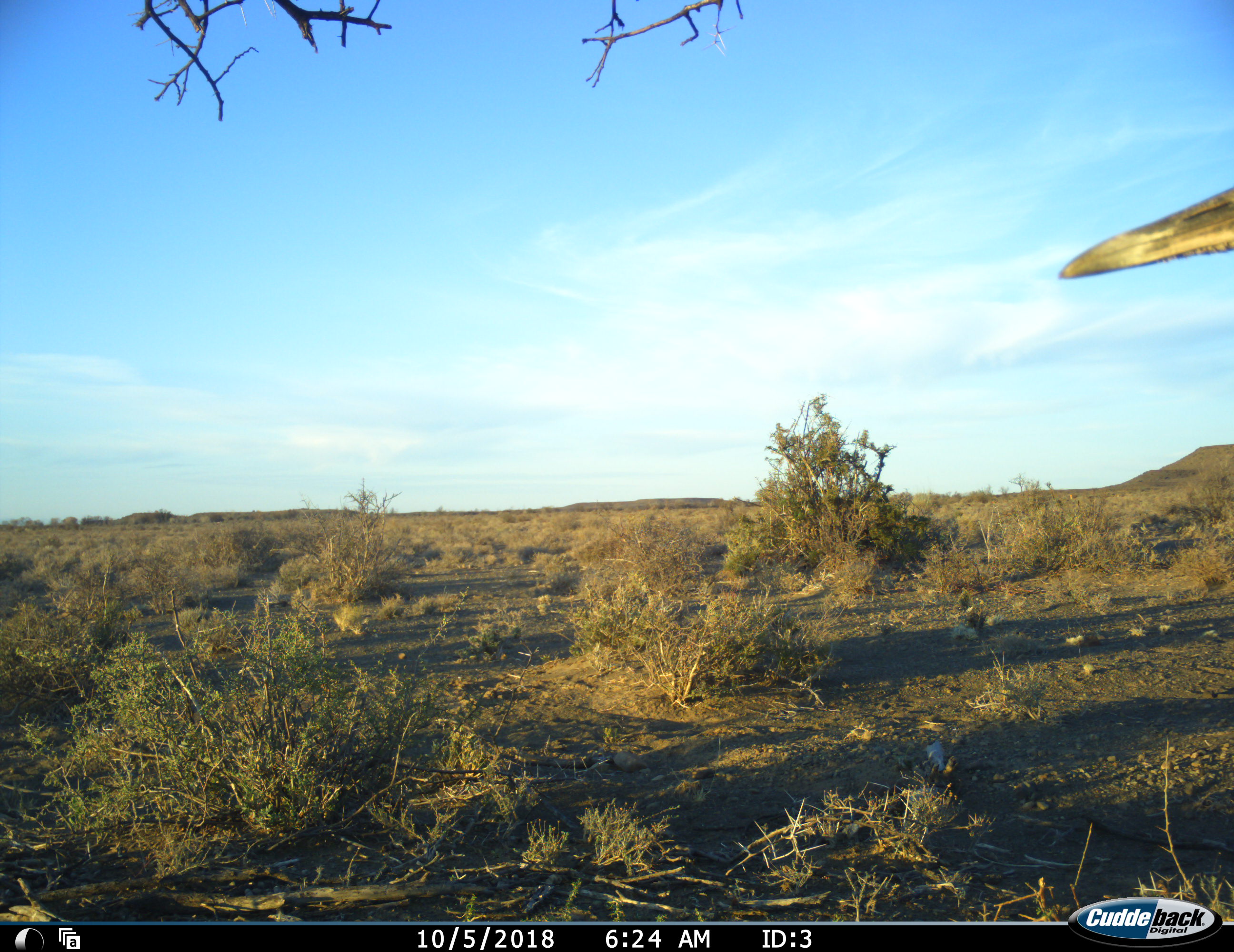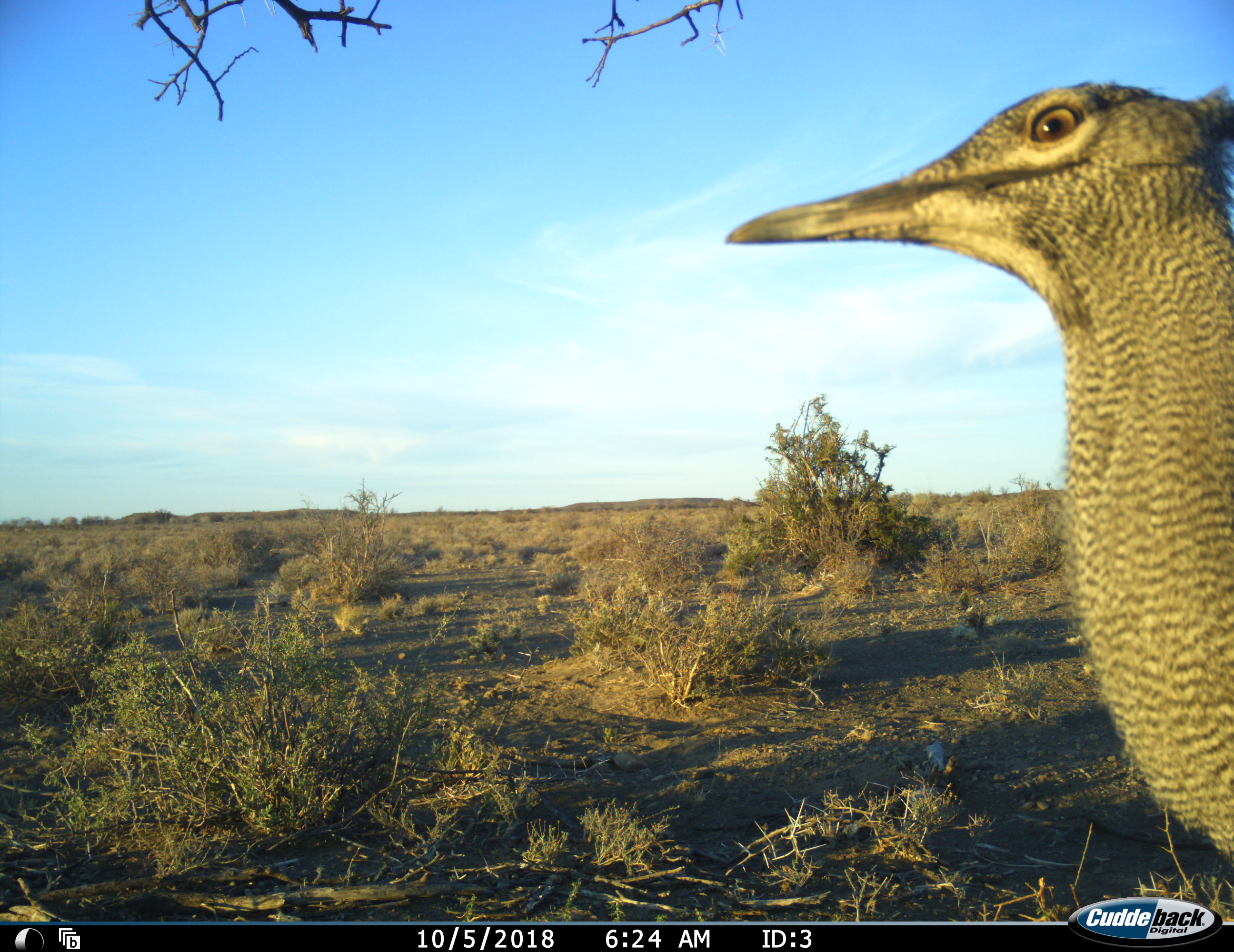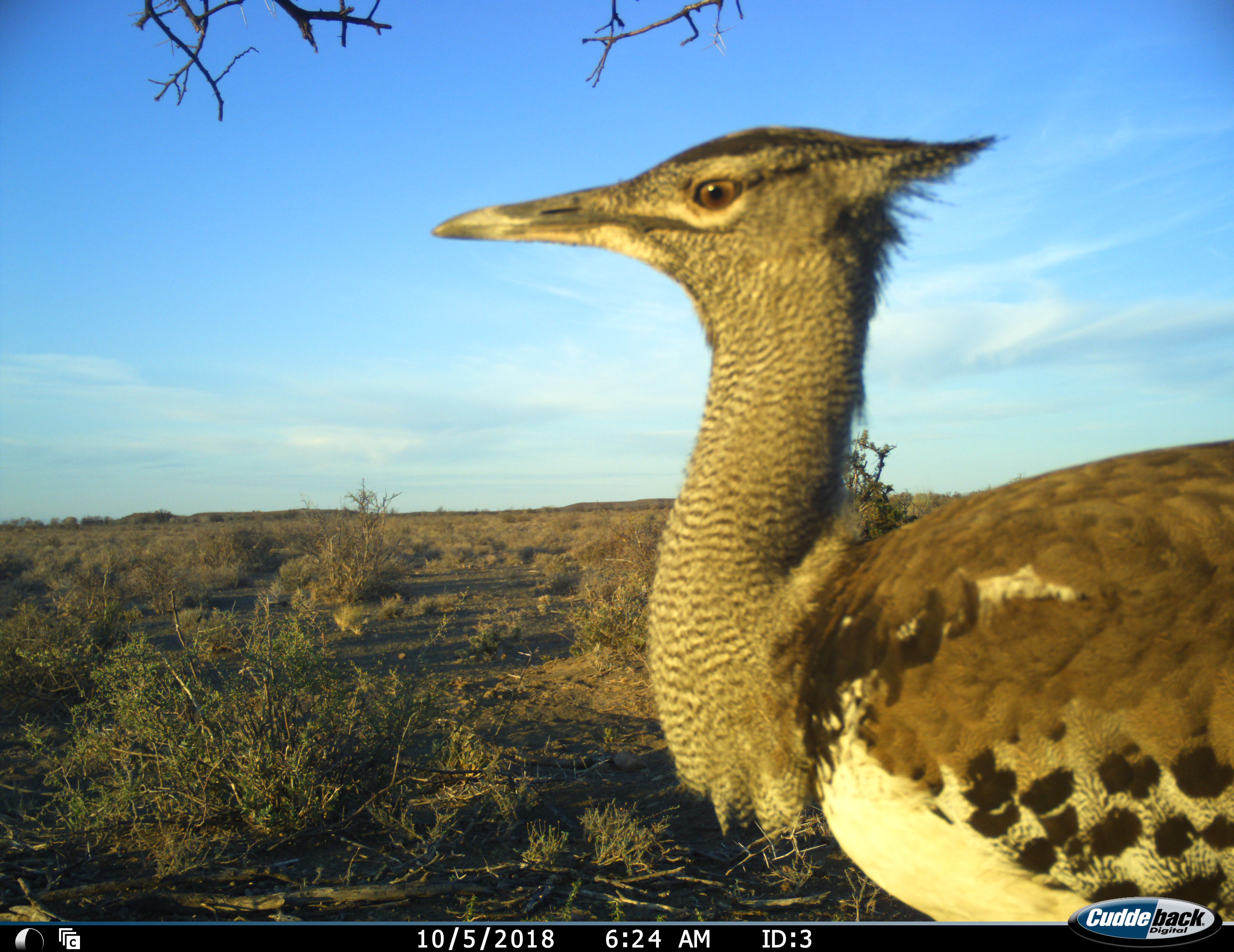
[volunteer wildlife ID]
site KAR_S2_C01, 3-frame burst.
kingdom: Animalia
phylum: Chordata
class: Aves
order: Otidiformes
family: Otididae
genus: Ardeotis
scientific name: Ardeotis kori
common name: kori bustard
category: bustardkori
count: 1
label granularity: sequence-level